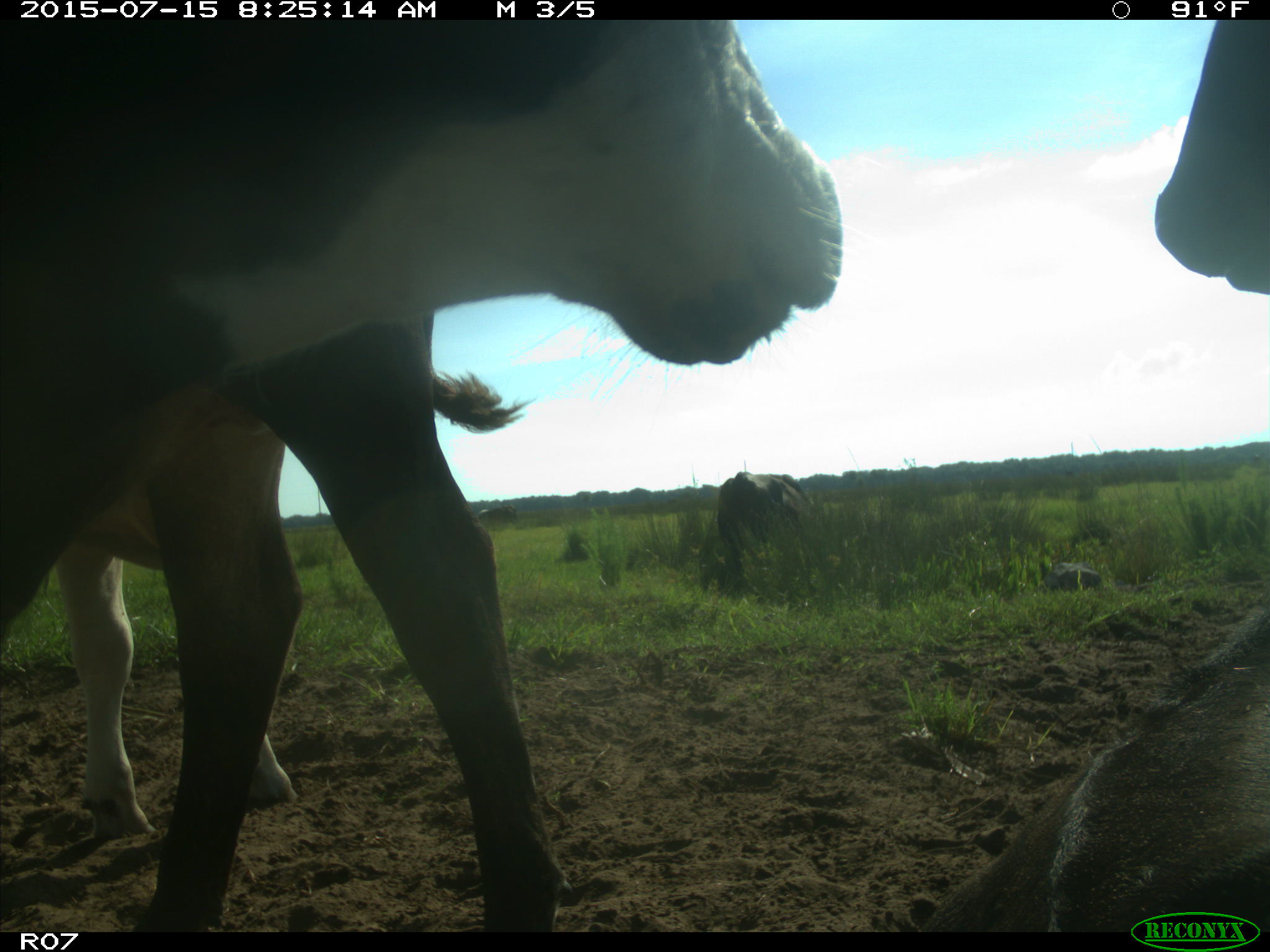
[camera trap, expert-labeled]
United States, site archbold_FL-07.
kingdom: Animalia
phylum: Chordata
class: Mammalia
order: Artiodactyla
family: Bovidae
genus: Bos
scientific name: Bos taurus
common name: domestic cow